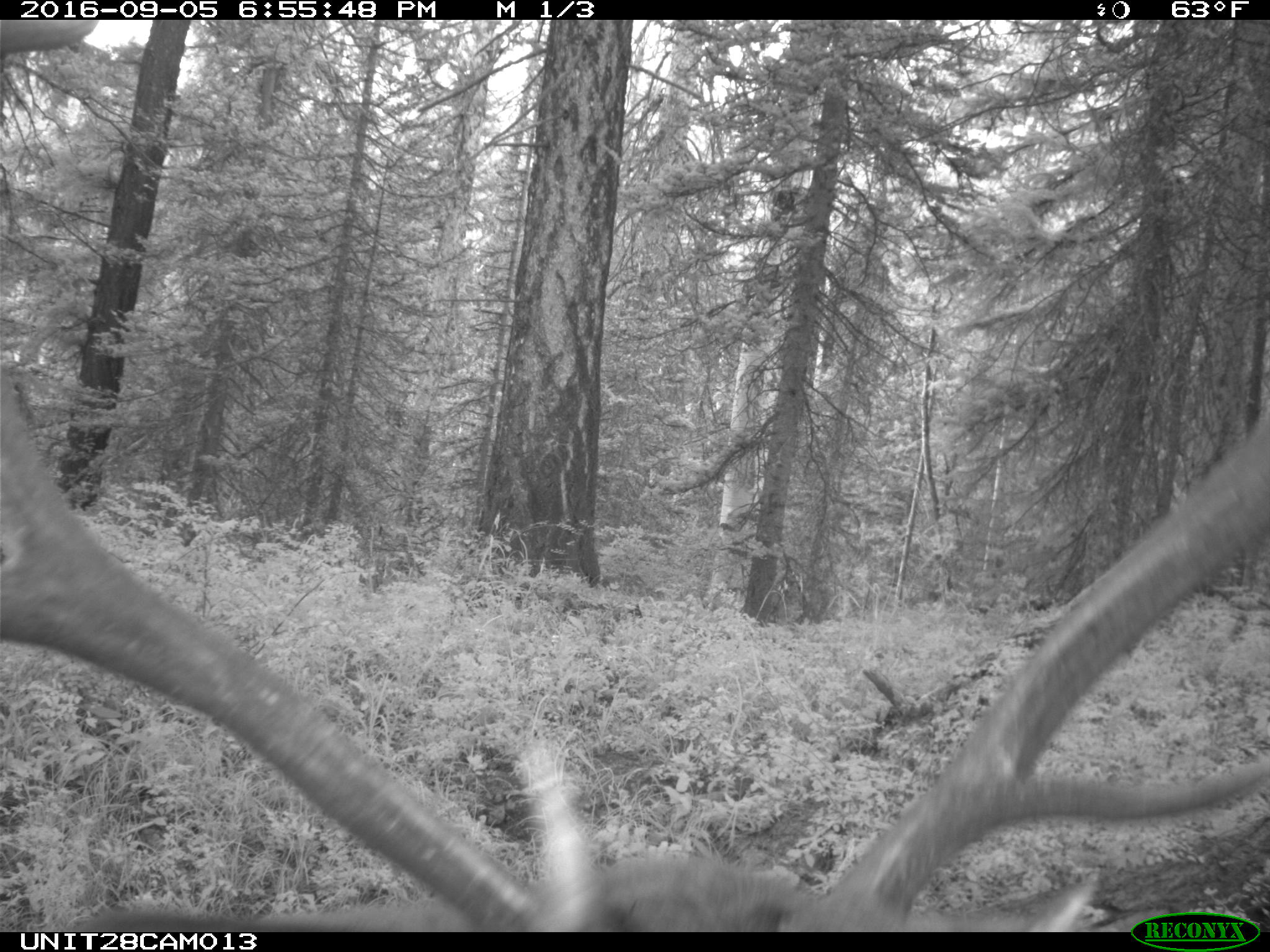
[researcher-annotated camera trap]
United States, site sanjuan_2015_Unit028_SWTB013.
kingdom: Animalia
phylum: Chordata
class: Mammalia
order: Artiodactyla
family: Cervidae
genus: Cervus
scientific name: Cervus elaphus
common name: red deer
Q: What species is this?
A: Cervus elaphus (red deer).